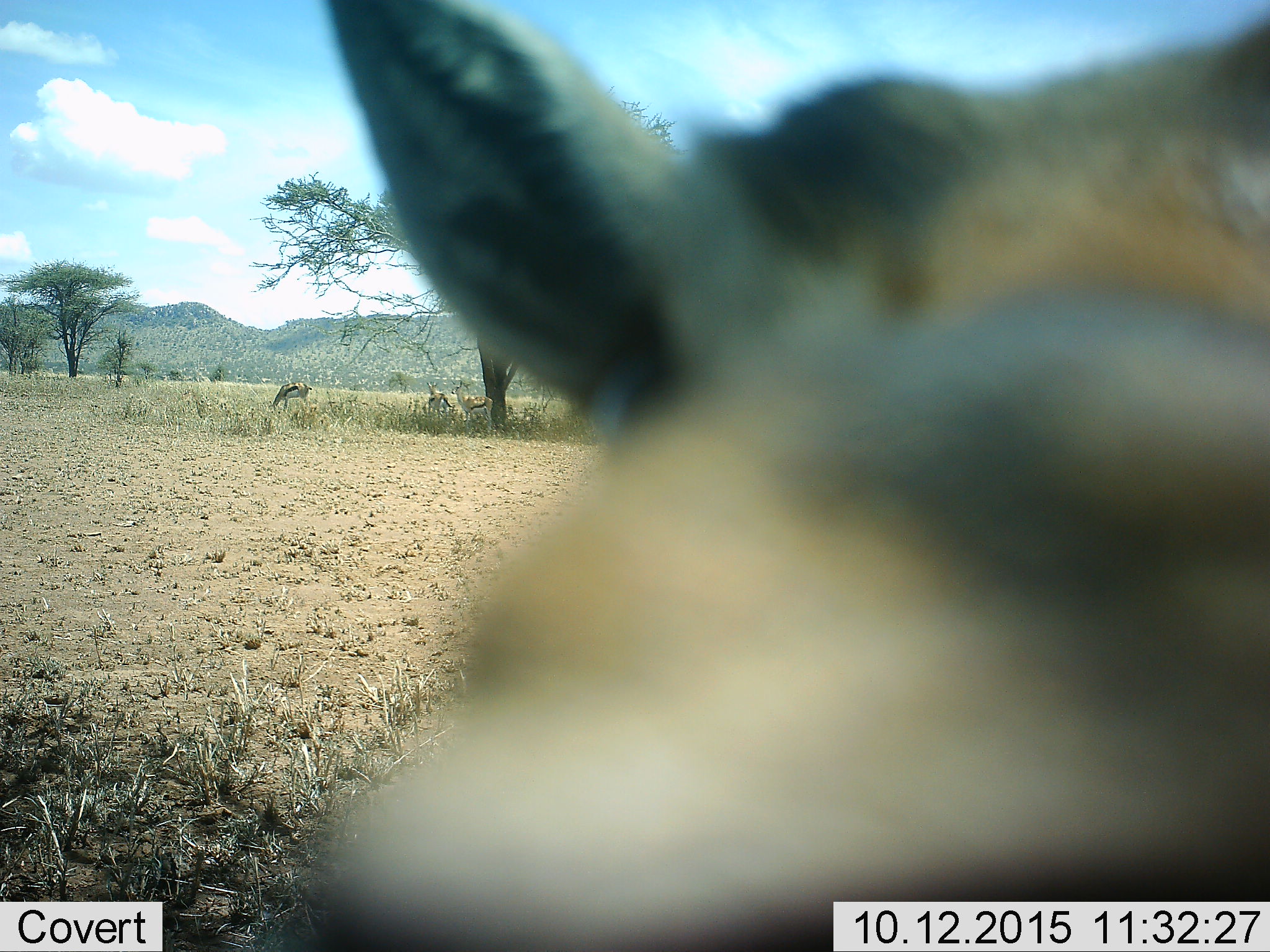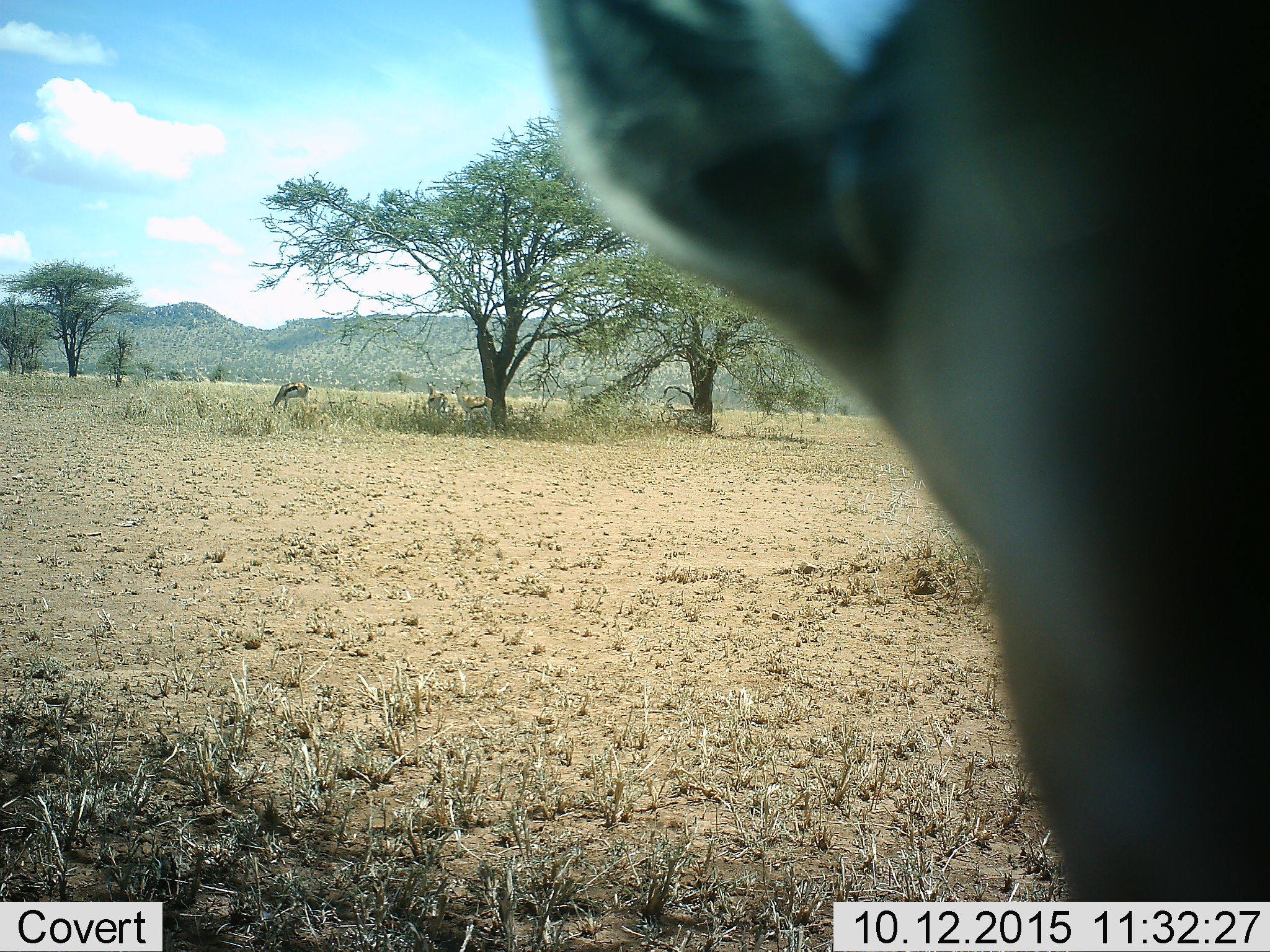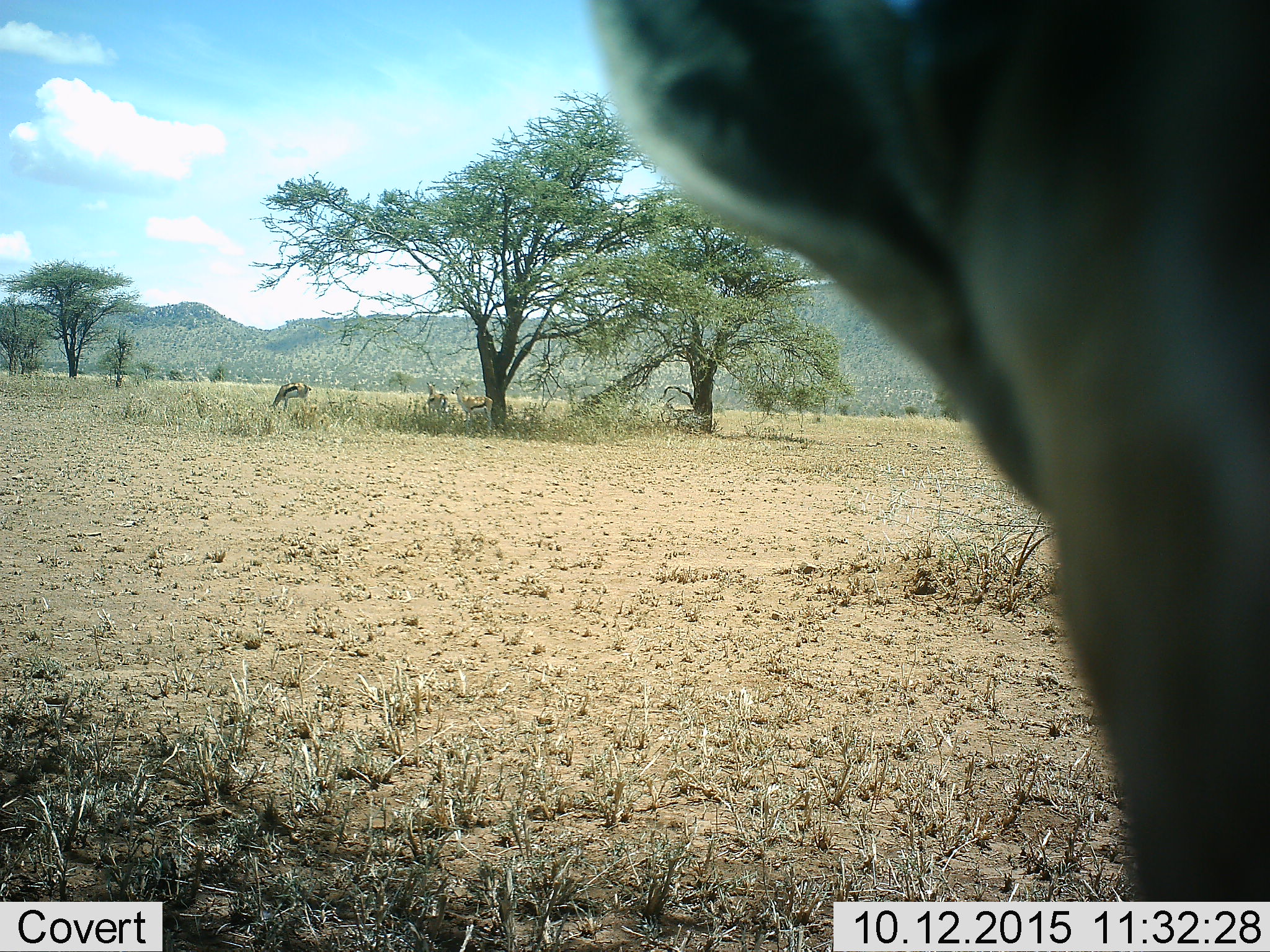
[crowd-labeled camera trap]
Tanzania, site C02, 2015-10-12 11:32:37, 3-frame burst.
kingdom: Animalia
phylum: Chordata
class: Mammalia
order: Artiodactyla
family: Bovidae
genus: Eudorcas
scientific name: Eudorcas thomsonii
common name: thomson's gazelle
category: gazellethomsons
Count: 4.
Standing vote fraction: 87%.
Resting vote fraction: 0%.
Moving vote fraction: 0%.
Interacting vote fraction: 27%.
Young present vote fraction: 7%.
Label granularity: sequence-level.